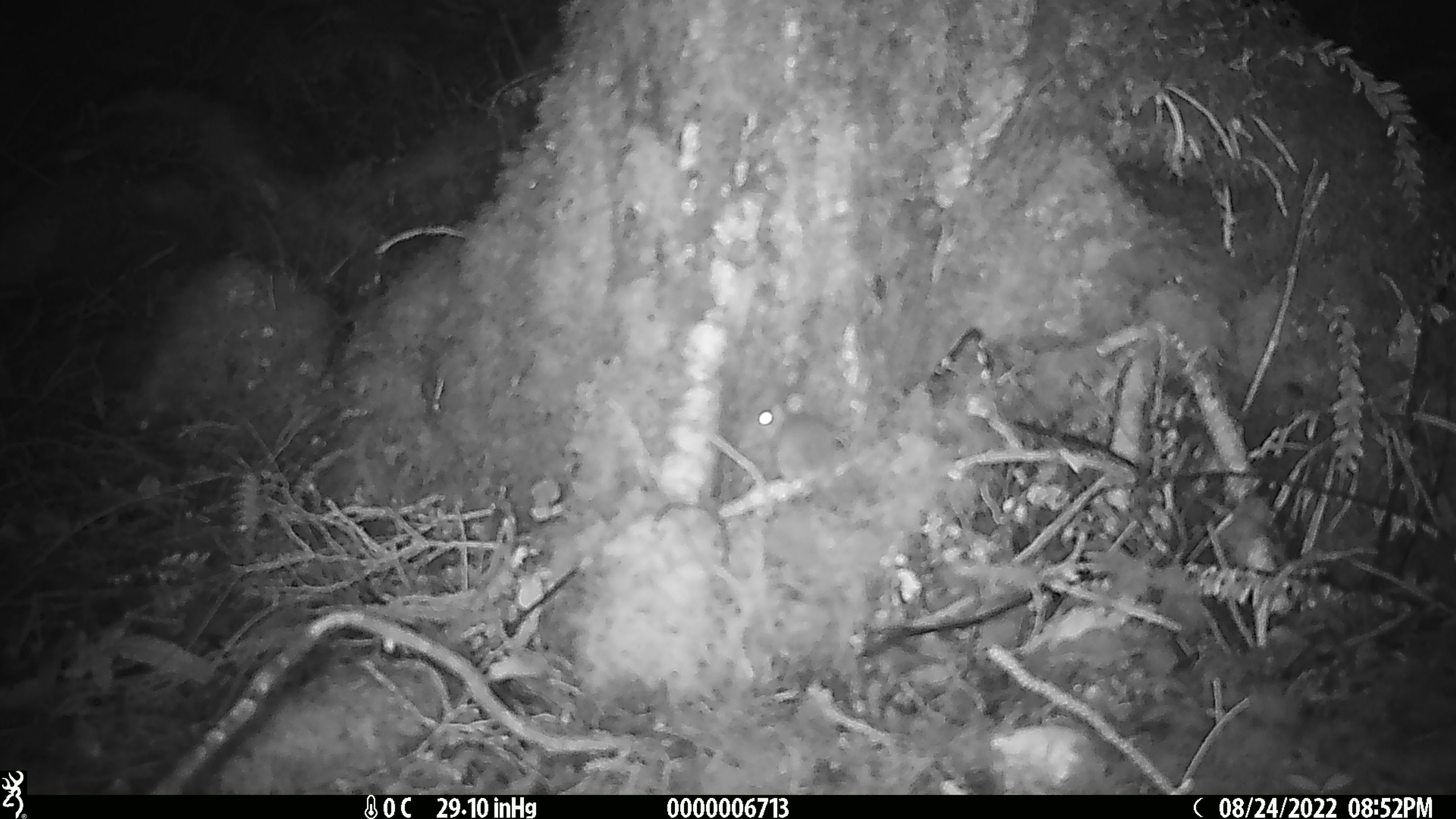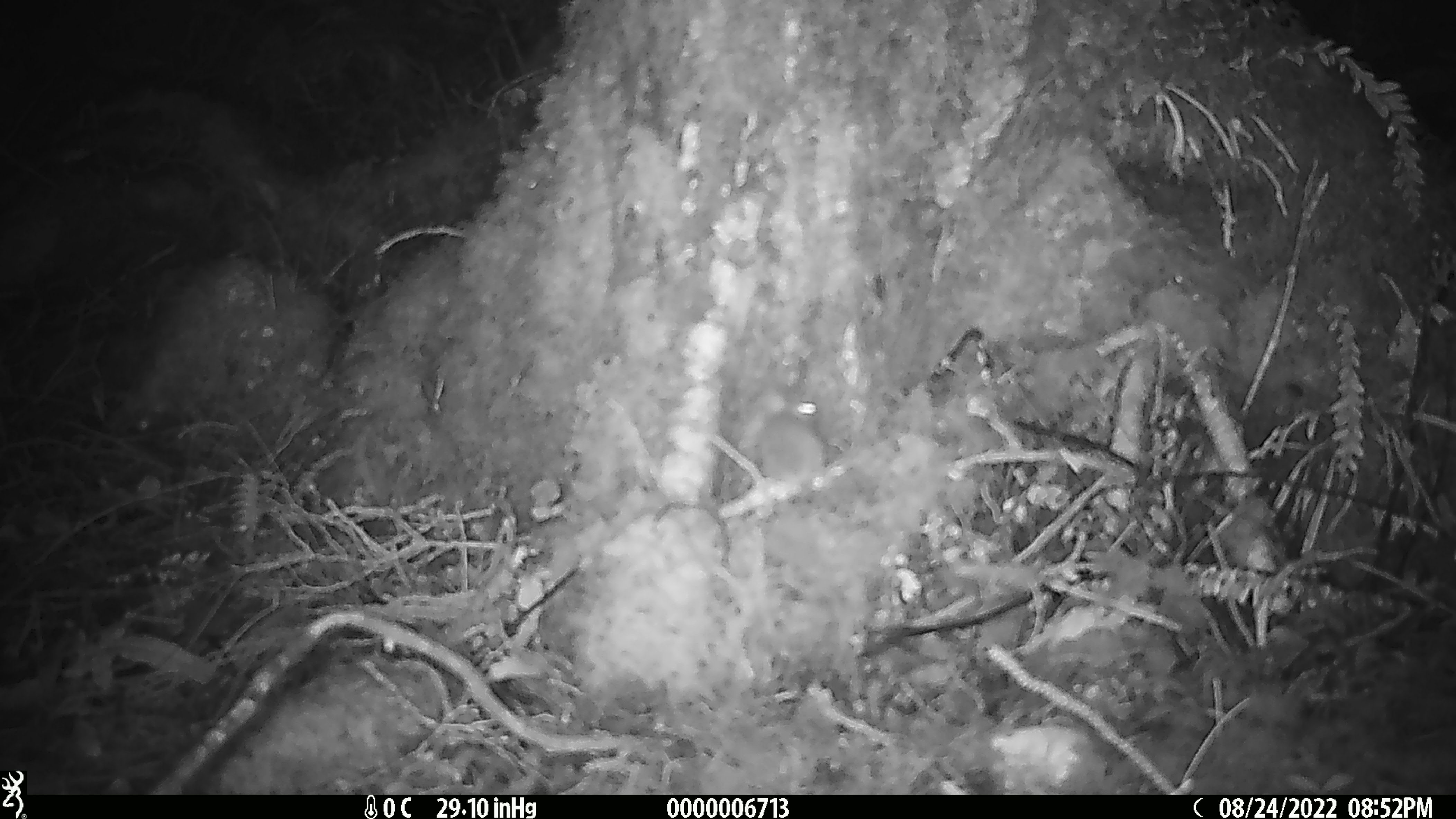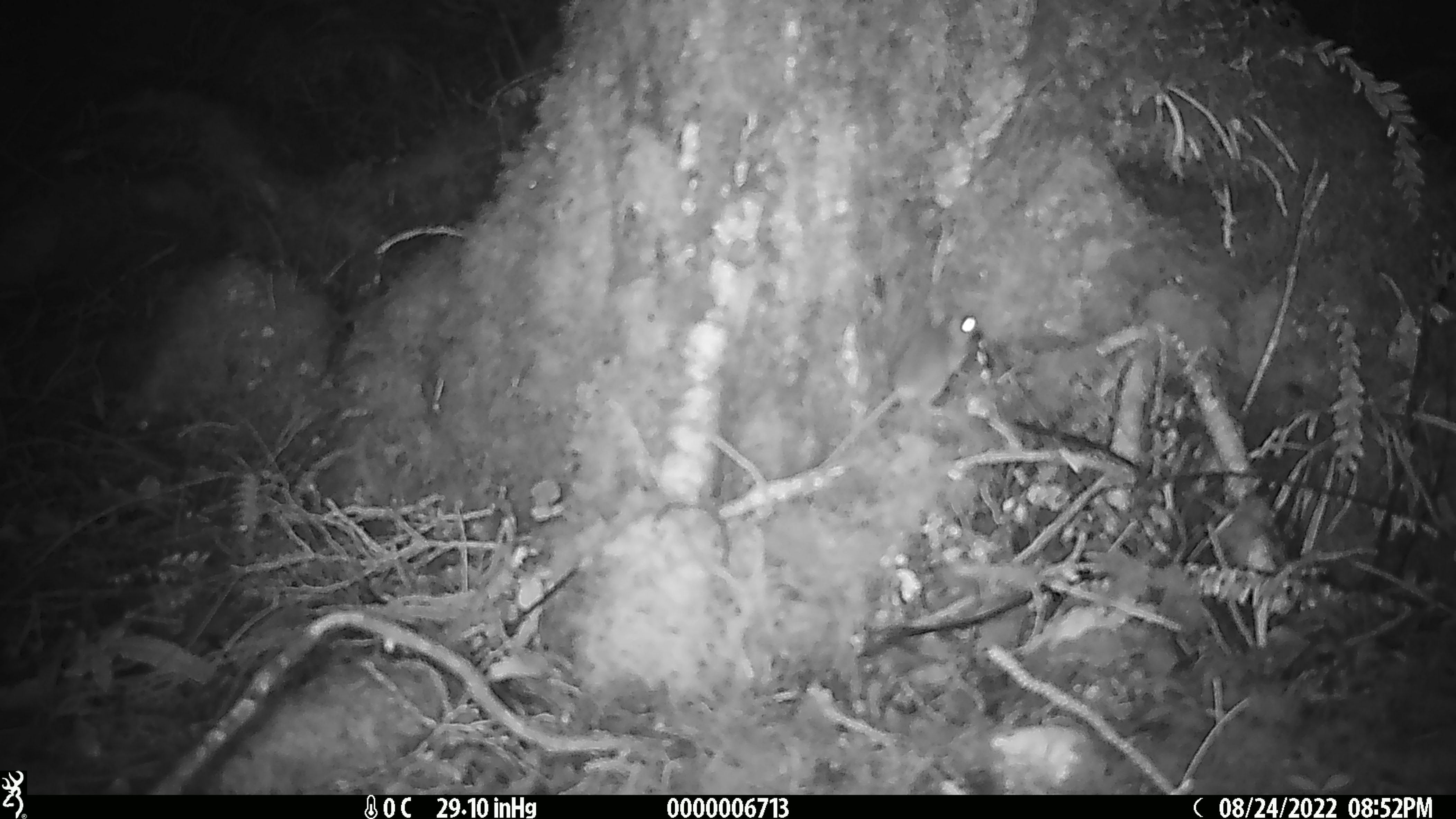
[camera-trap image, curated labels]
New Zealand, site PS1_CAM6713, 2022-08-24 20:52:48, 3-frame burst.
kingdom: Animalia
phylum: Chordata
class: Mammalia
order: Rodentia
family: Muridae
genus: Mus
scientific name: Mus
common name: mouse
Mouse (Mus).